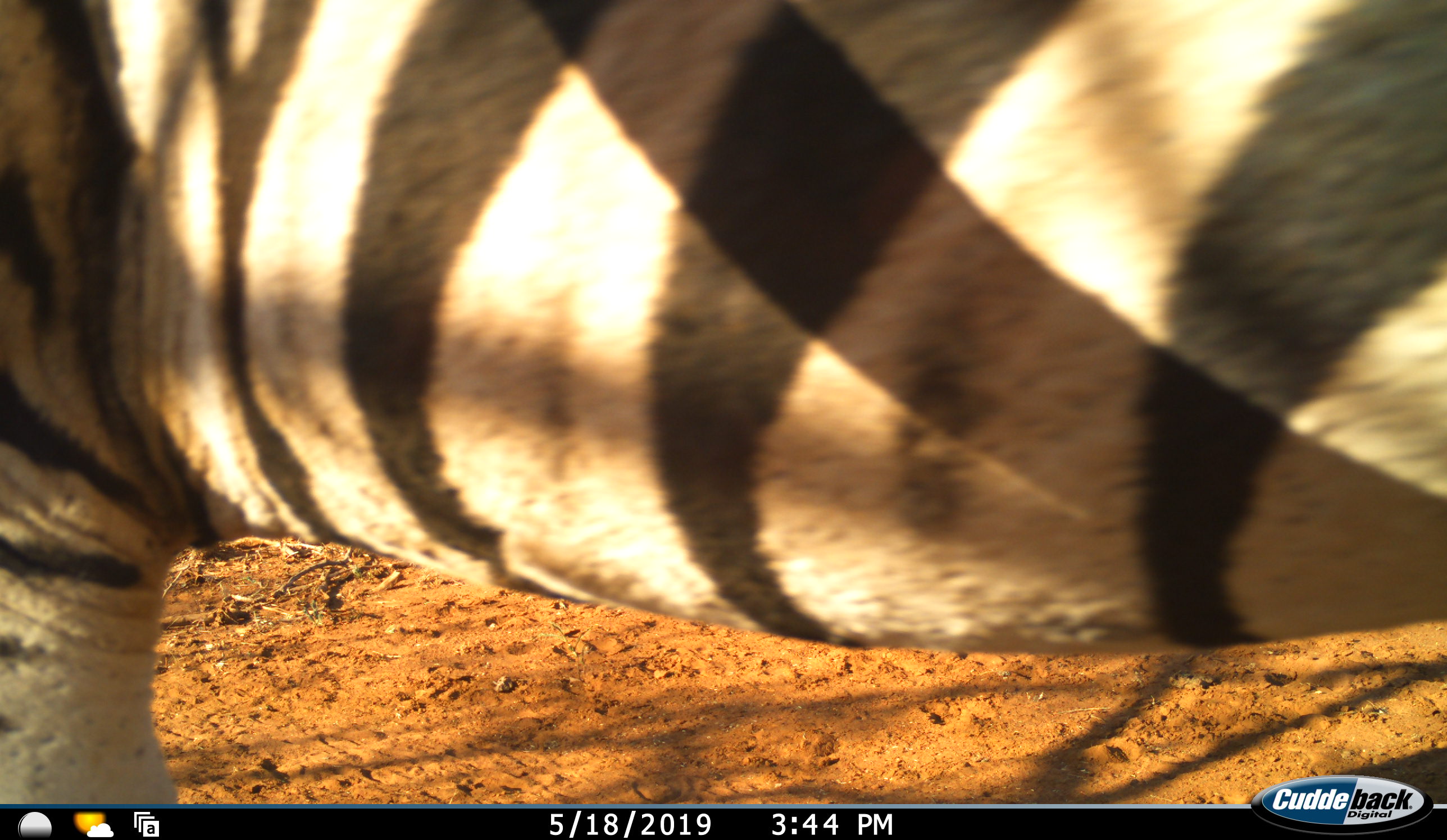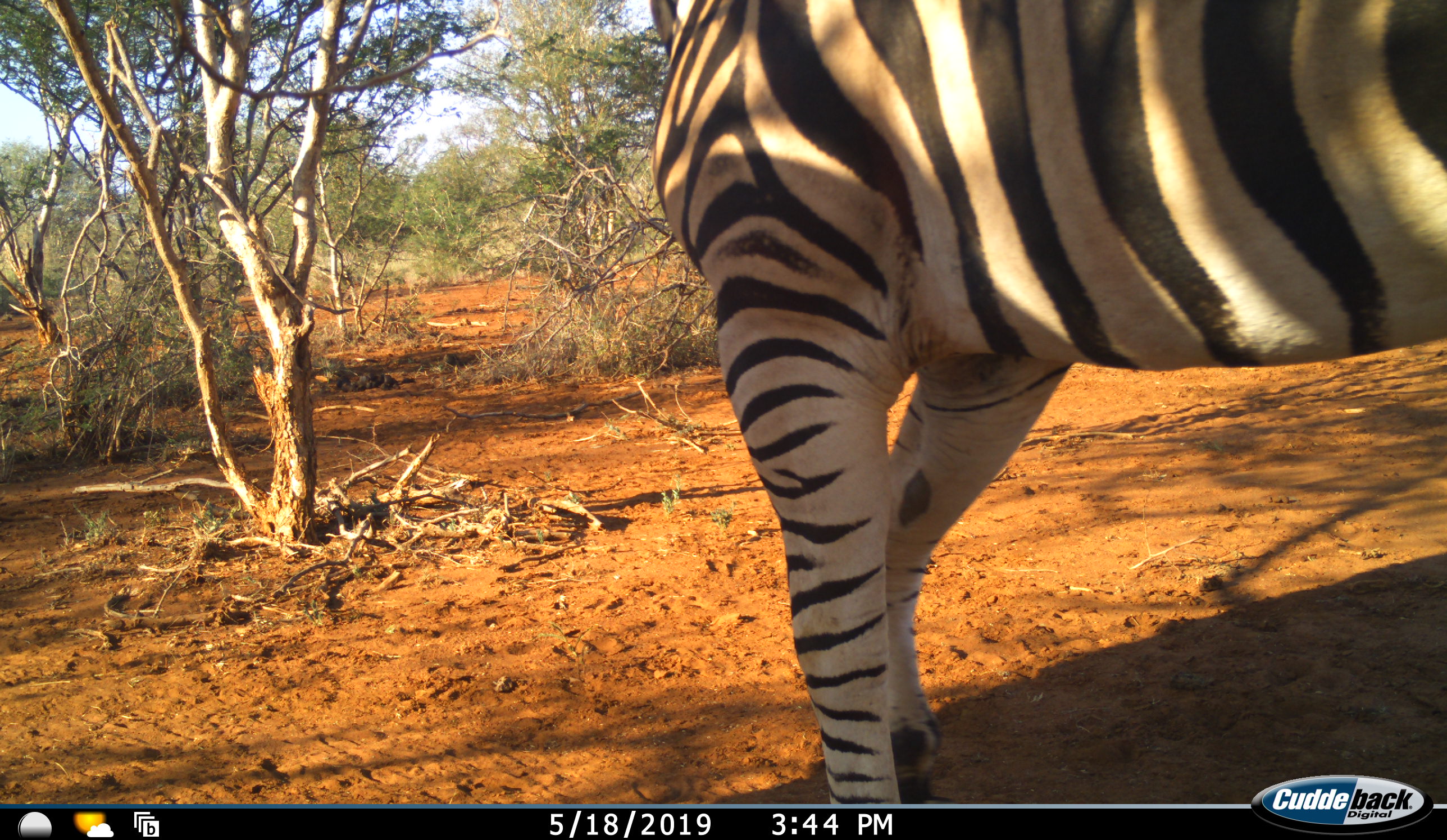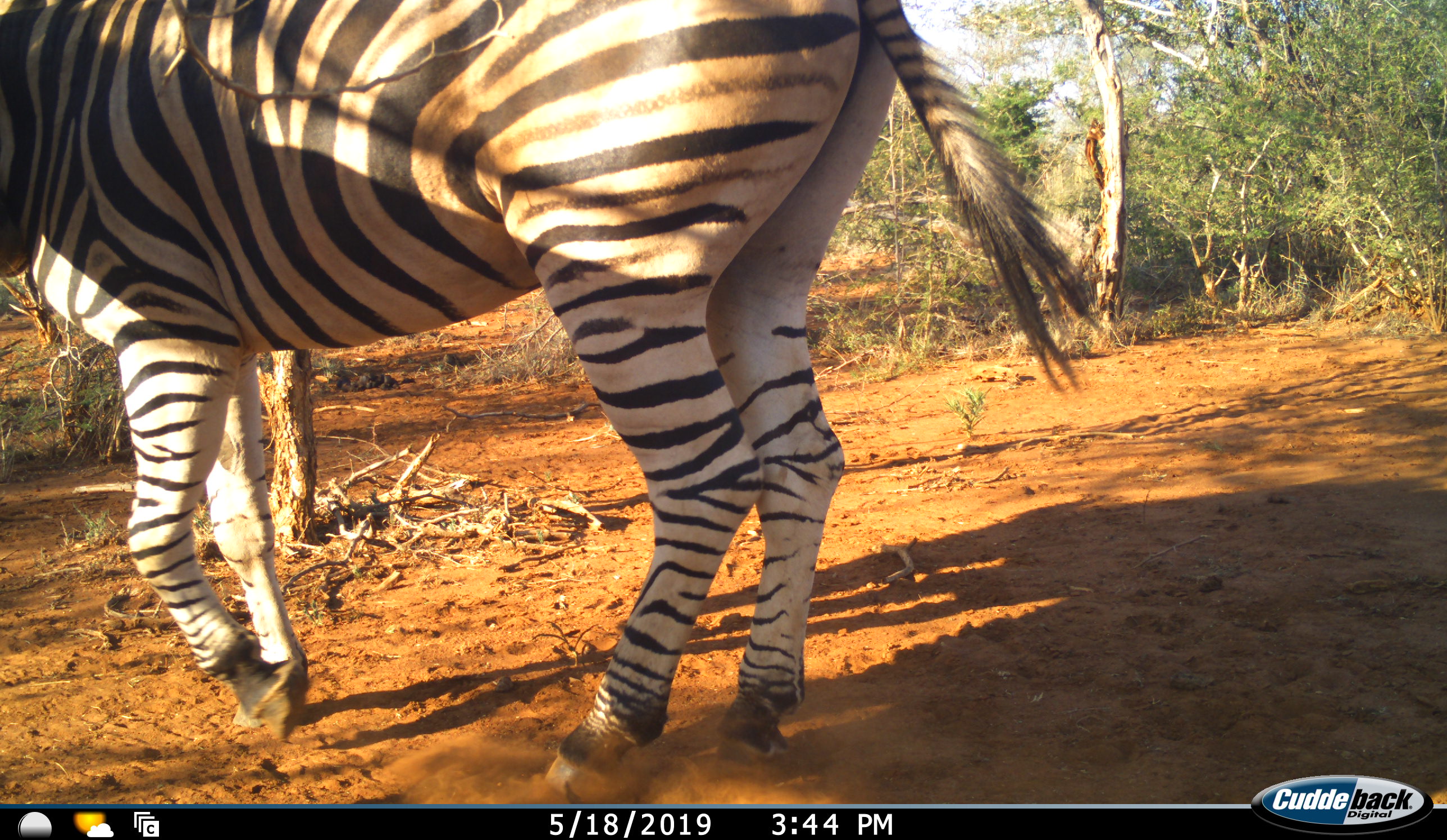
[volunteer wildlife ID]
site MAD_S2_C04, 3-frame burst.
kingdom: Animalia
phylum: Chordata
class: Mammalia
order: Perissodactyla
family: Equidae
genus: Equus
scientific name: Equus quagga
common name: plains zebra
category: zebraplains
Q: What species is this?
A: Zebraplains (plains zebra) (Equus quagga).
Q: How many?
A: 1.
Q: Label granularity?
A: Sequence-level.